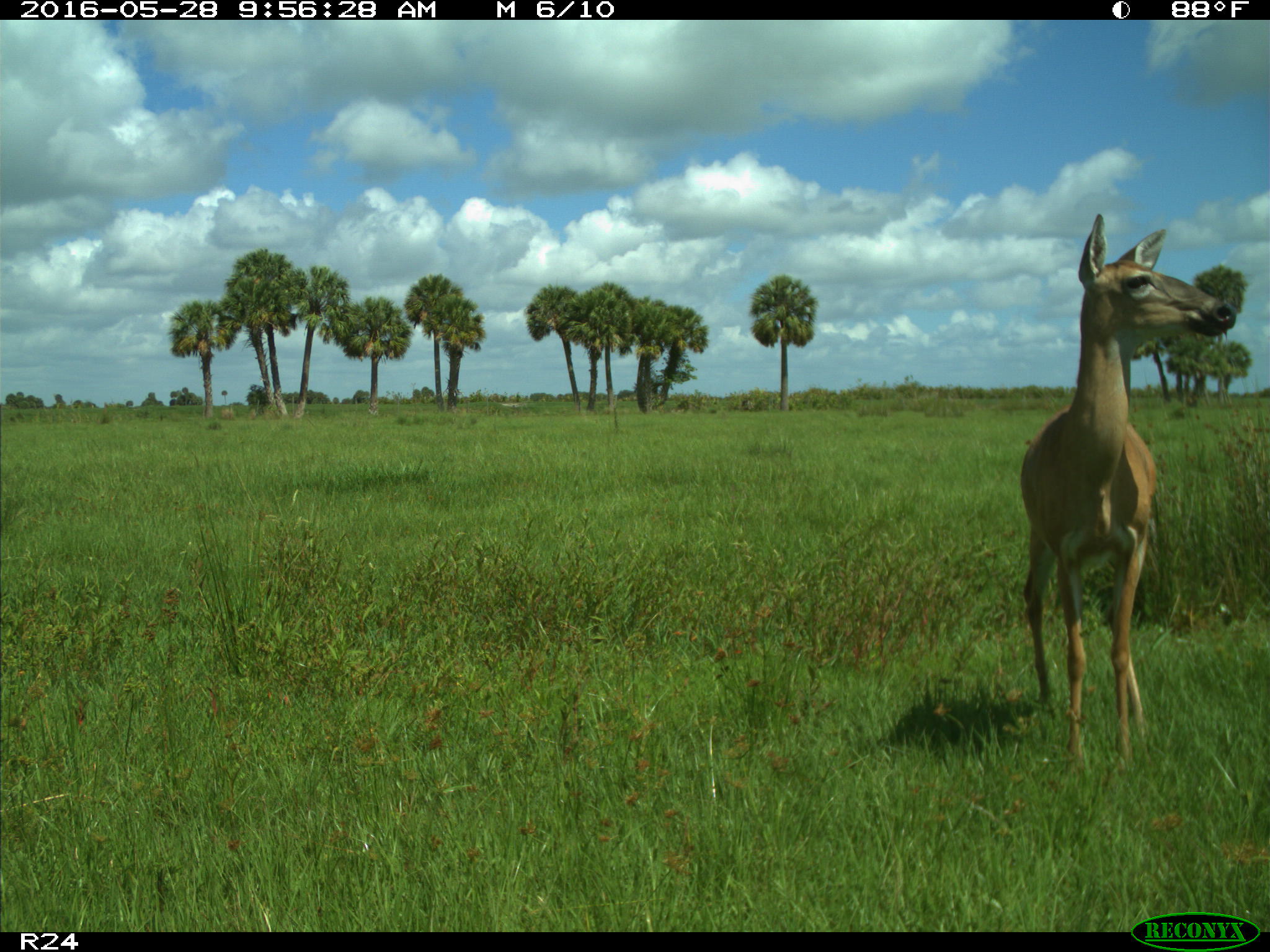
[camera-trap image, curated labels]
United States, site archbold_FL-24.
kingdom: Animalia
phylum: Chordata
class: Mammalia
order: Artiodactyla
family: Cervidae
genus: Odocoileus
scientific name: Odocoileus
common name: deer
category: unidentified deer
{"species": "unidentified deer (deer) (Odocoileus)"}